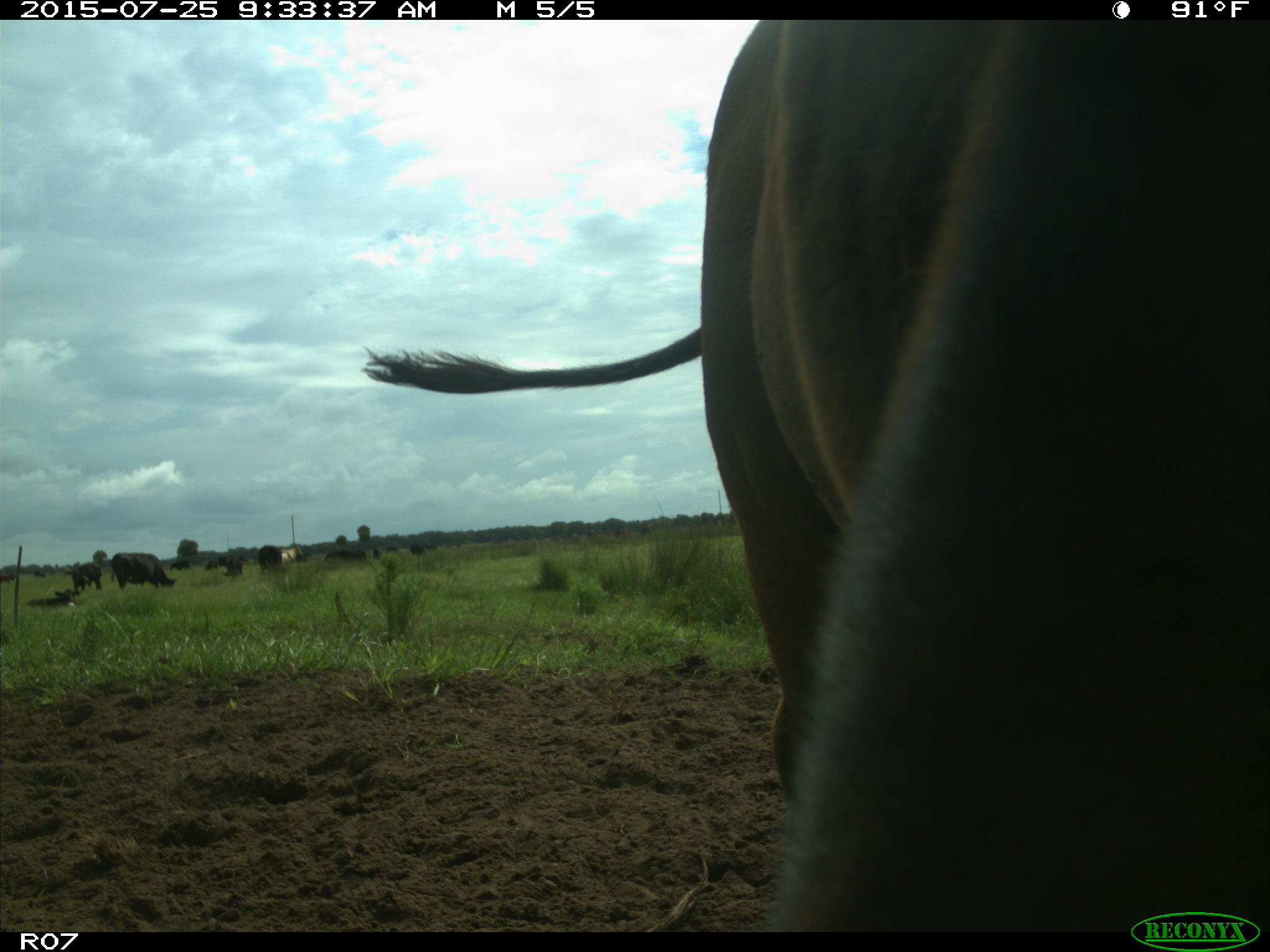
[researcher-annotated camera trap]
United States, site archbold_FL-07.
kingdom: Animalia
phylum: Chordata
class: Mammalia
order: Artiodactyla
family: Bovidae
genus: Bos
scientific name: Bos taurus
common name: domestic cow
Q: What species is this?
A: Bos taurus (domestic cow).